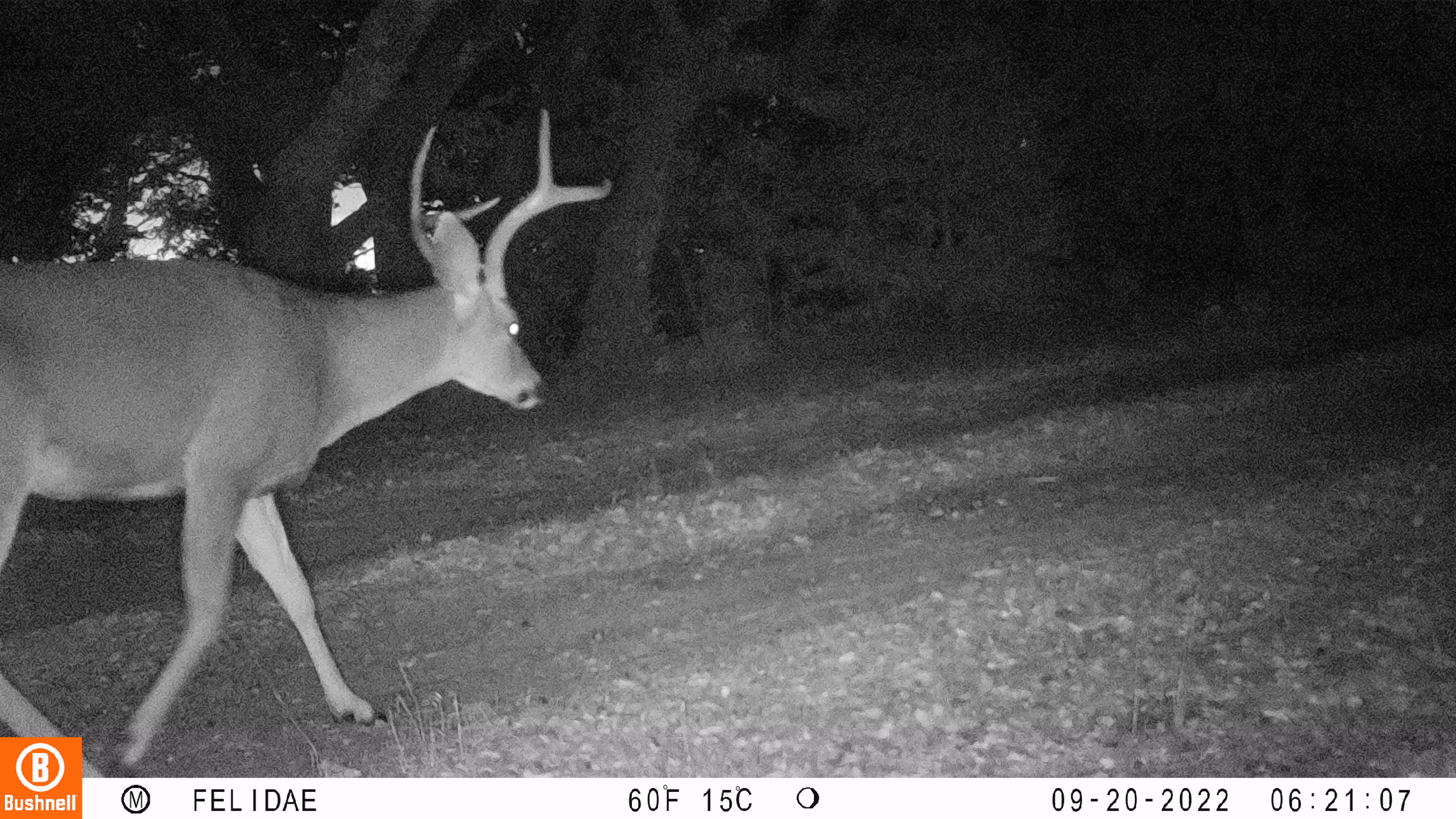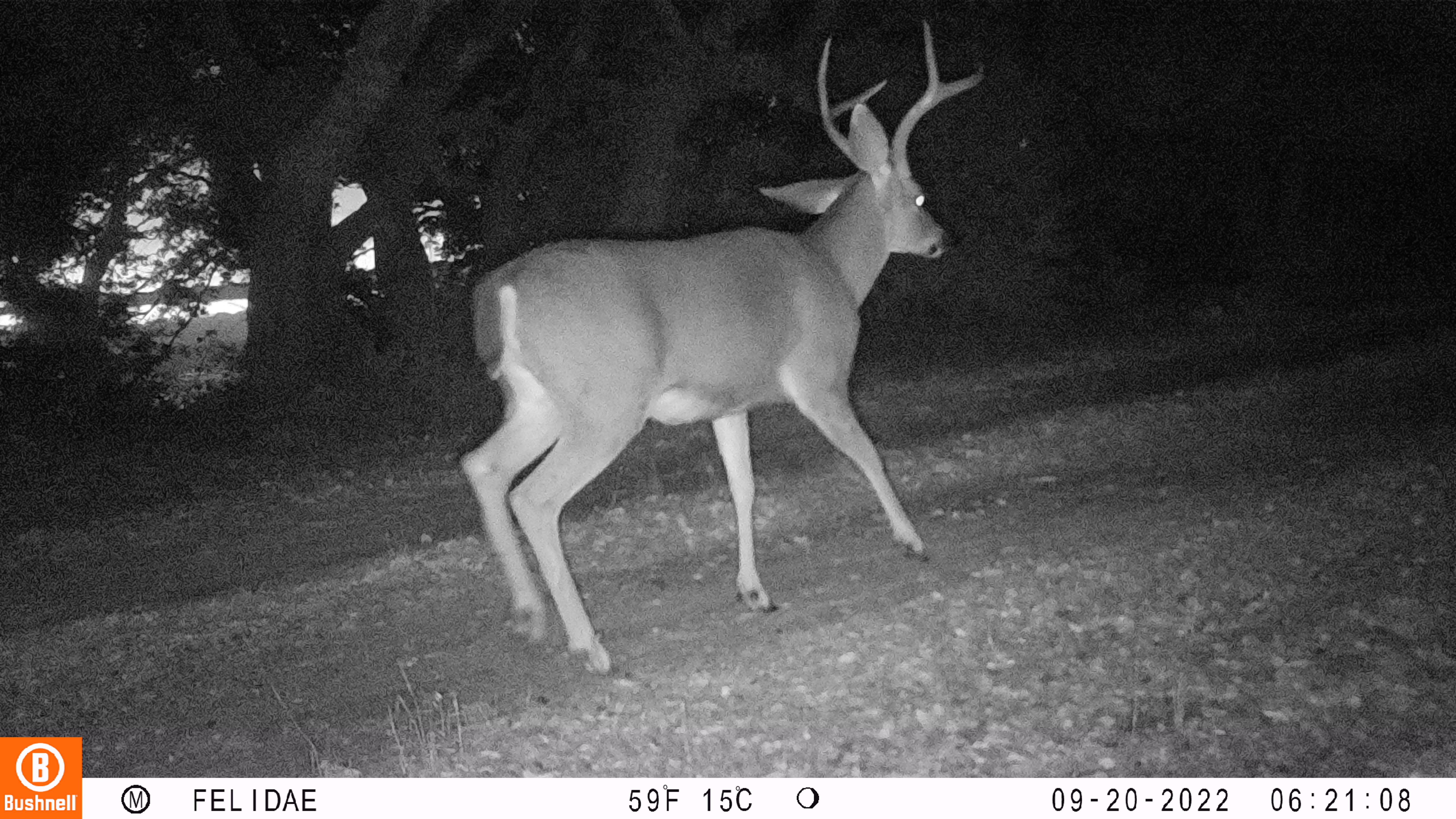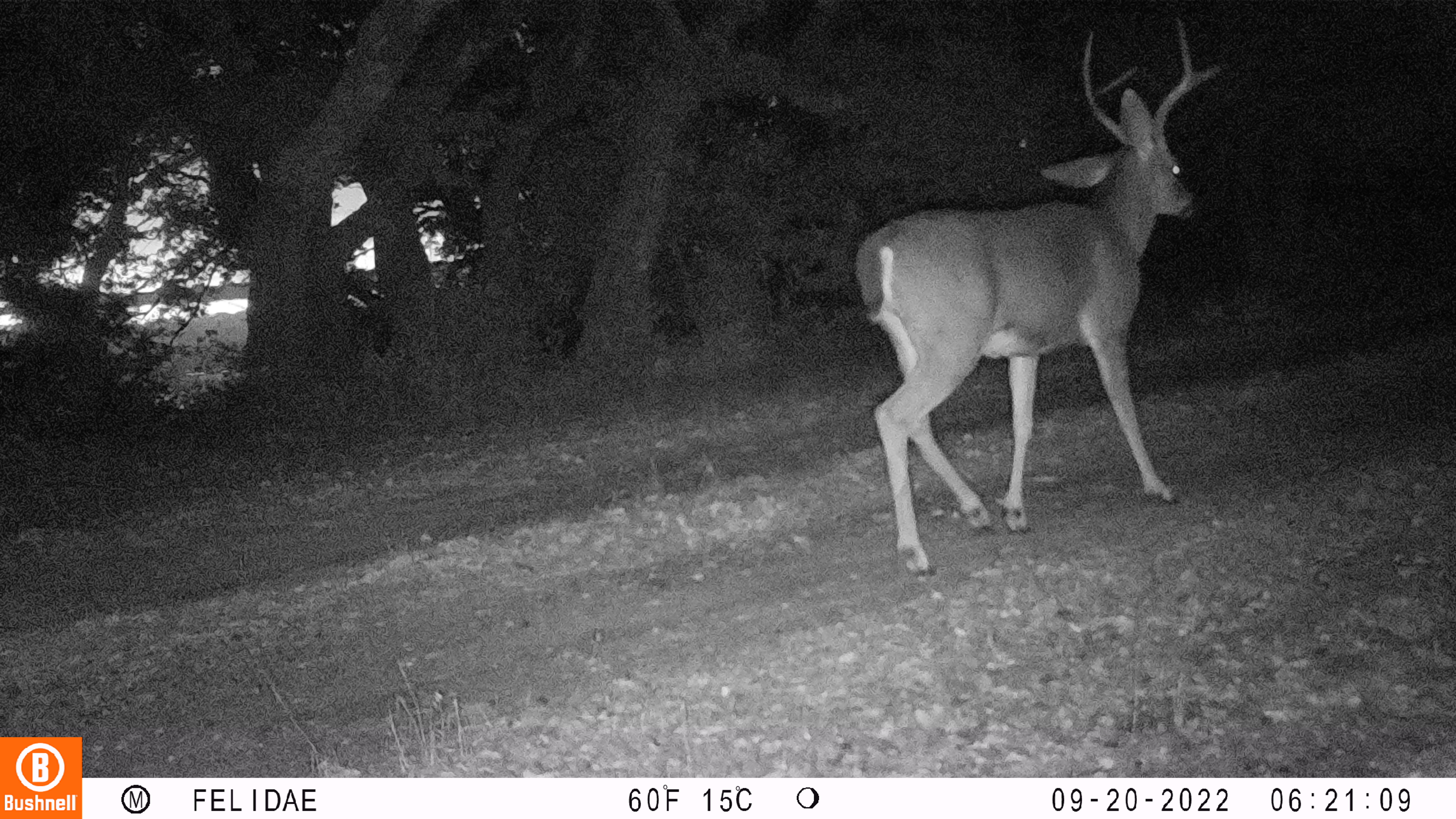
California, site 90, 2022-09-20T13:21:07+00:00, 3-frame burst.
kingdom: Animalia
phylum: Chordata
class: Mammalia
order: Artiodactyla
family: Cervidae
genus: Odocoileus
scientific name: Odocoileus hemionus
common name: mule deer